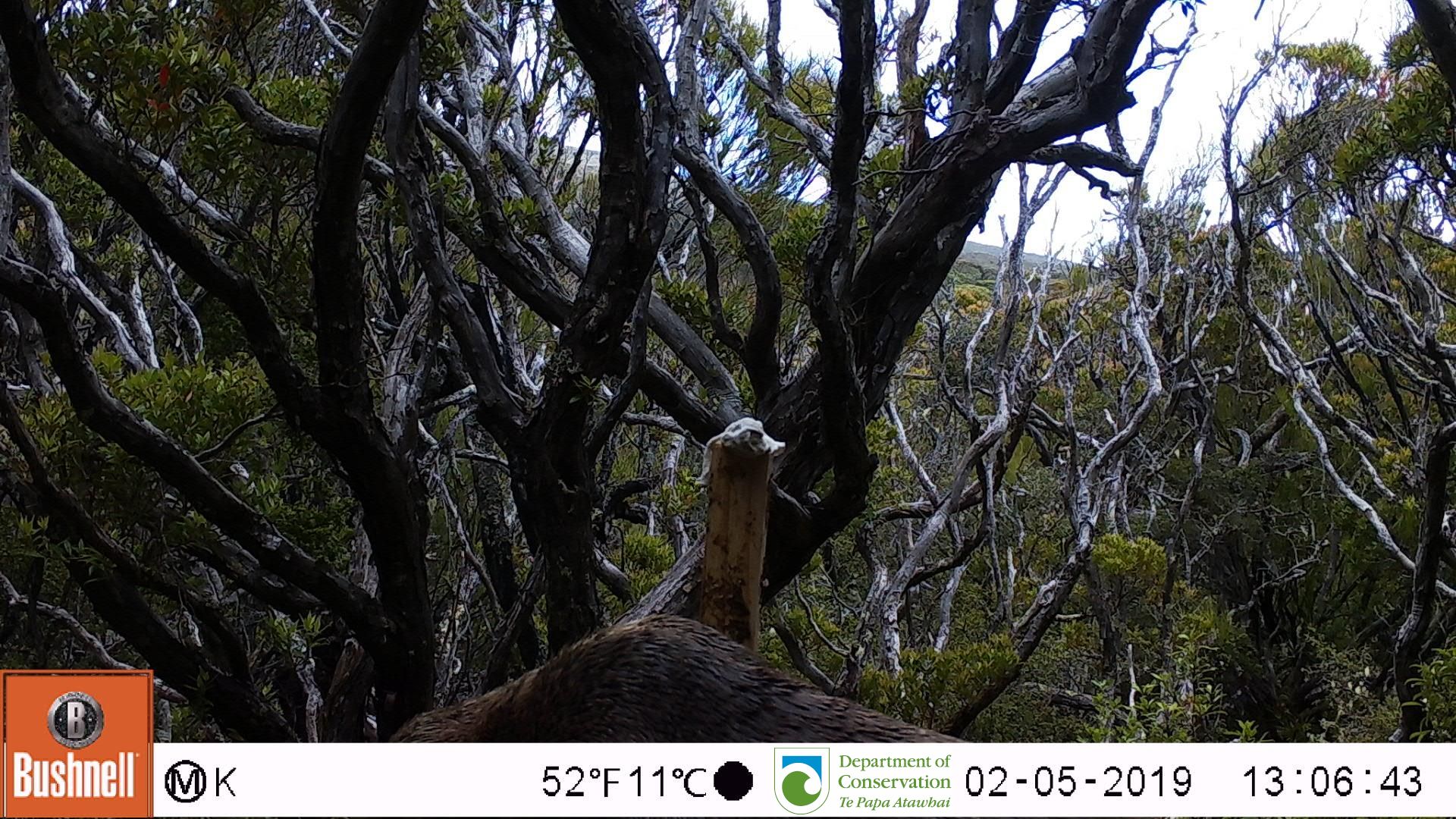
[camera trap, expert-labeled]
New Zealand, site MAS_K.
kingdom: Animalia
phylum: Chordata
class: Mammalia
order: Carnivora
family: Otariidae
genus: Phocarctos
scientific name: Phocarctos hookeri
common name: new zealand sea lion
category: sealion